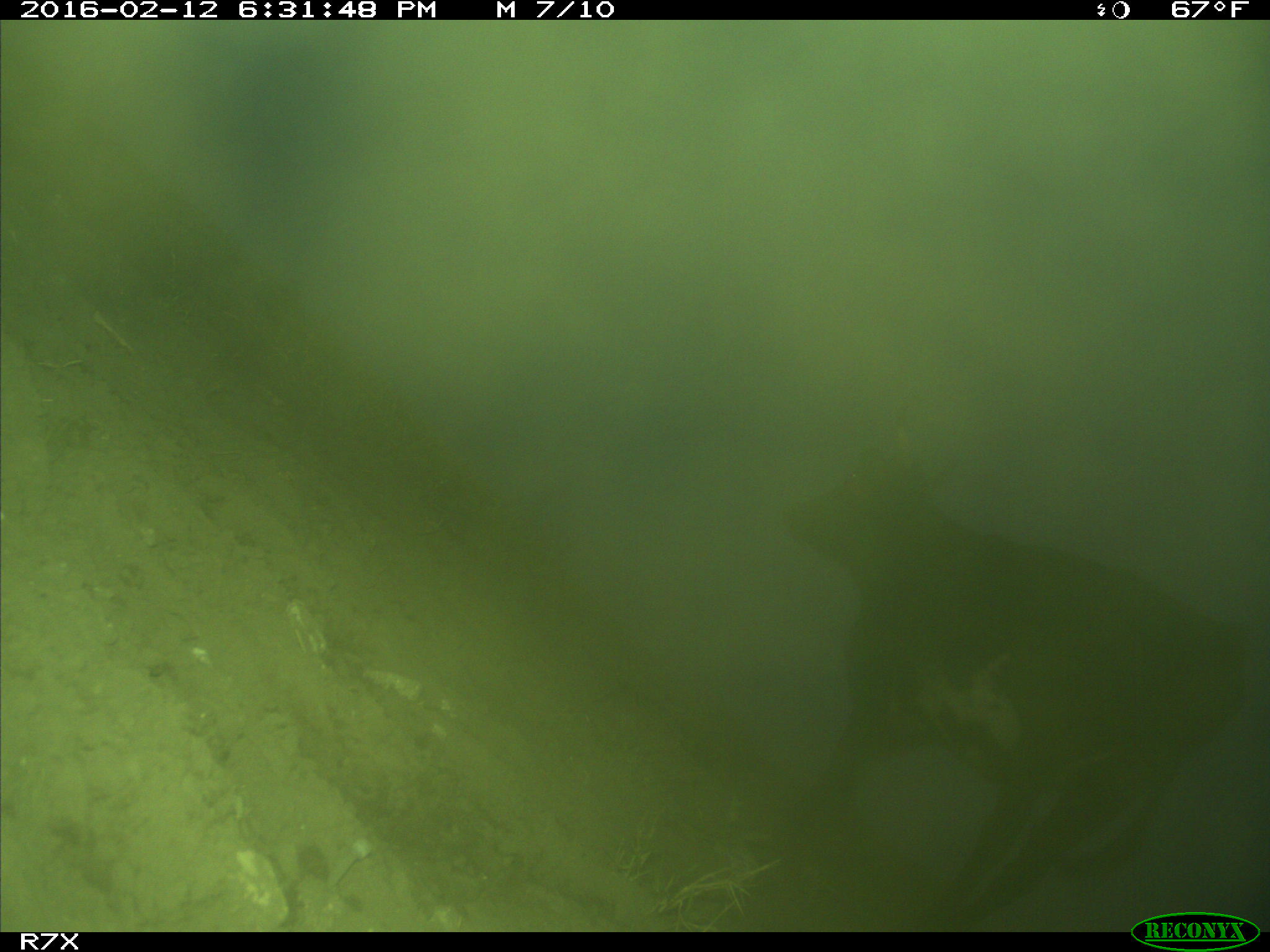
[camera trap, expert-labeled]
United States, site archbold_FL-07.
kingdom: Animalia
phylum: Chordata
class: Mammalia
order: Artiodactyla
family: Bovidae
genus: Bos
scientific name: Bos taurus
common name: domestic cow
Bos taurus (domestic cow).